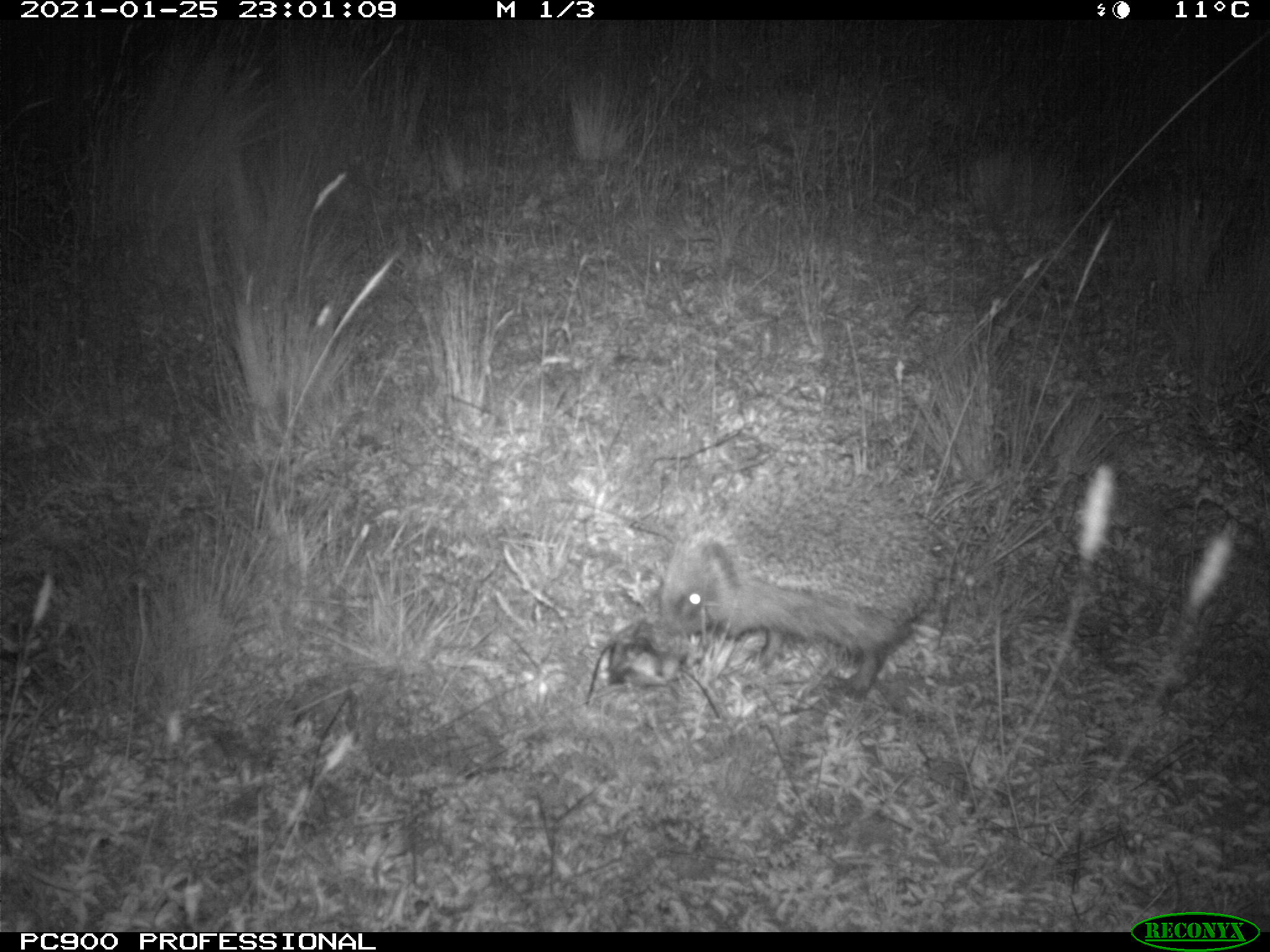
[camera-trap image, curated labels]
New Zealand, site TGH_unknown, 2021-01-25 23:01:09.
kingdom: Animalia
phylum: Chordata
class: Mammalia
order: Eulipotyphla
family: Erinaceidae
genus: Erinaceus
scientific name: Erinaceus europaeus europaeus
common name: european hedgehog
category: hedgehog